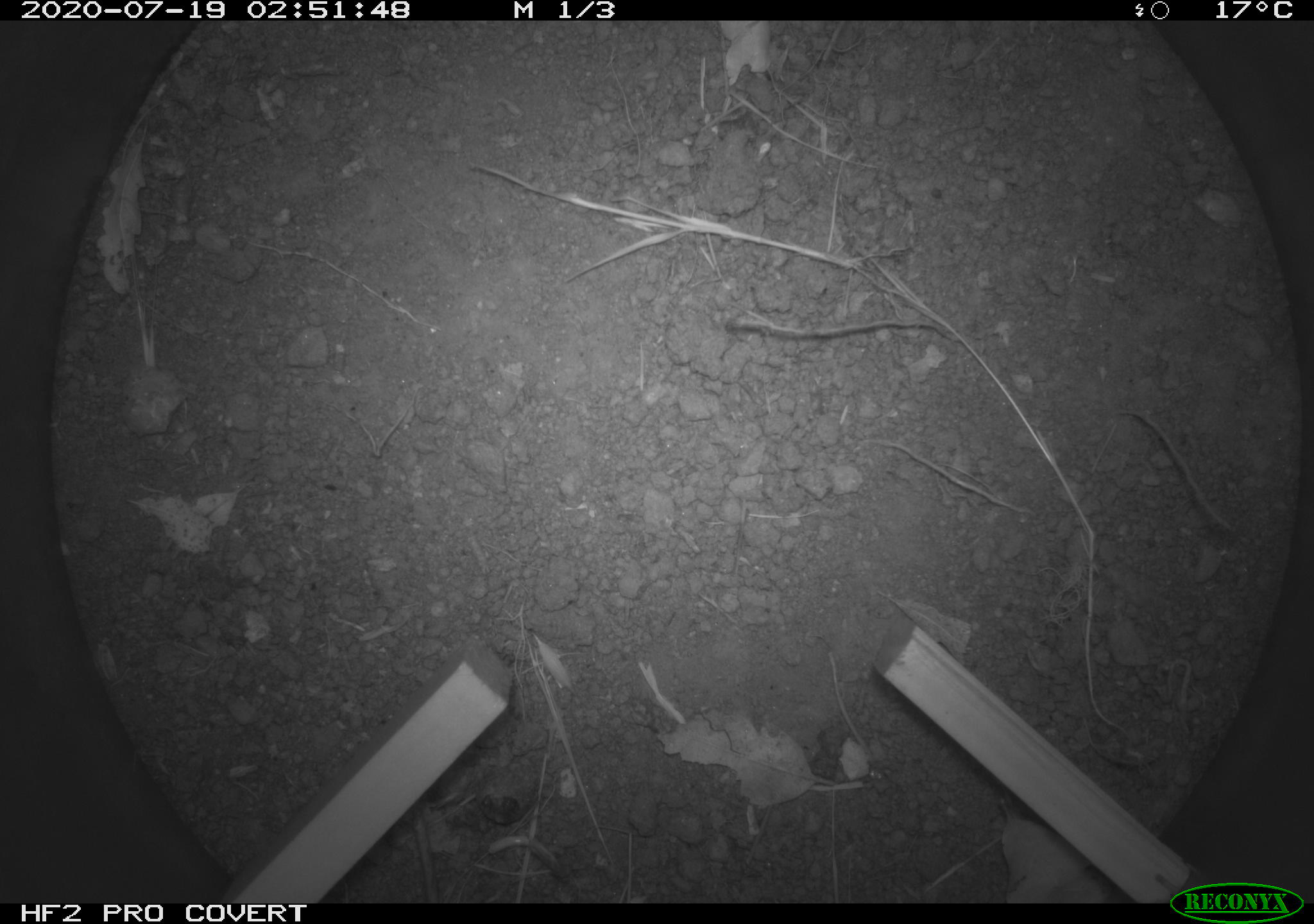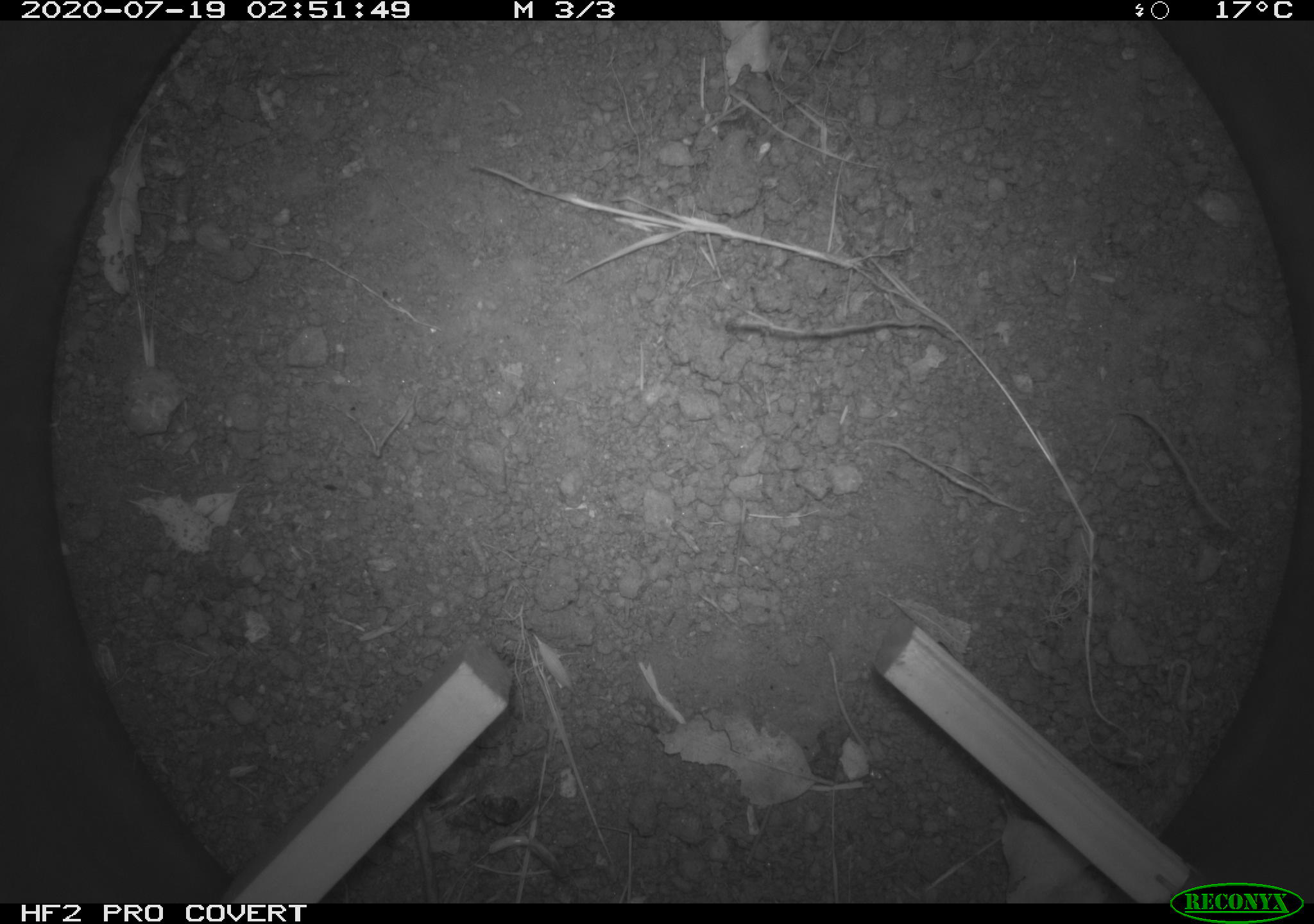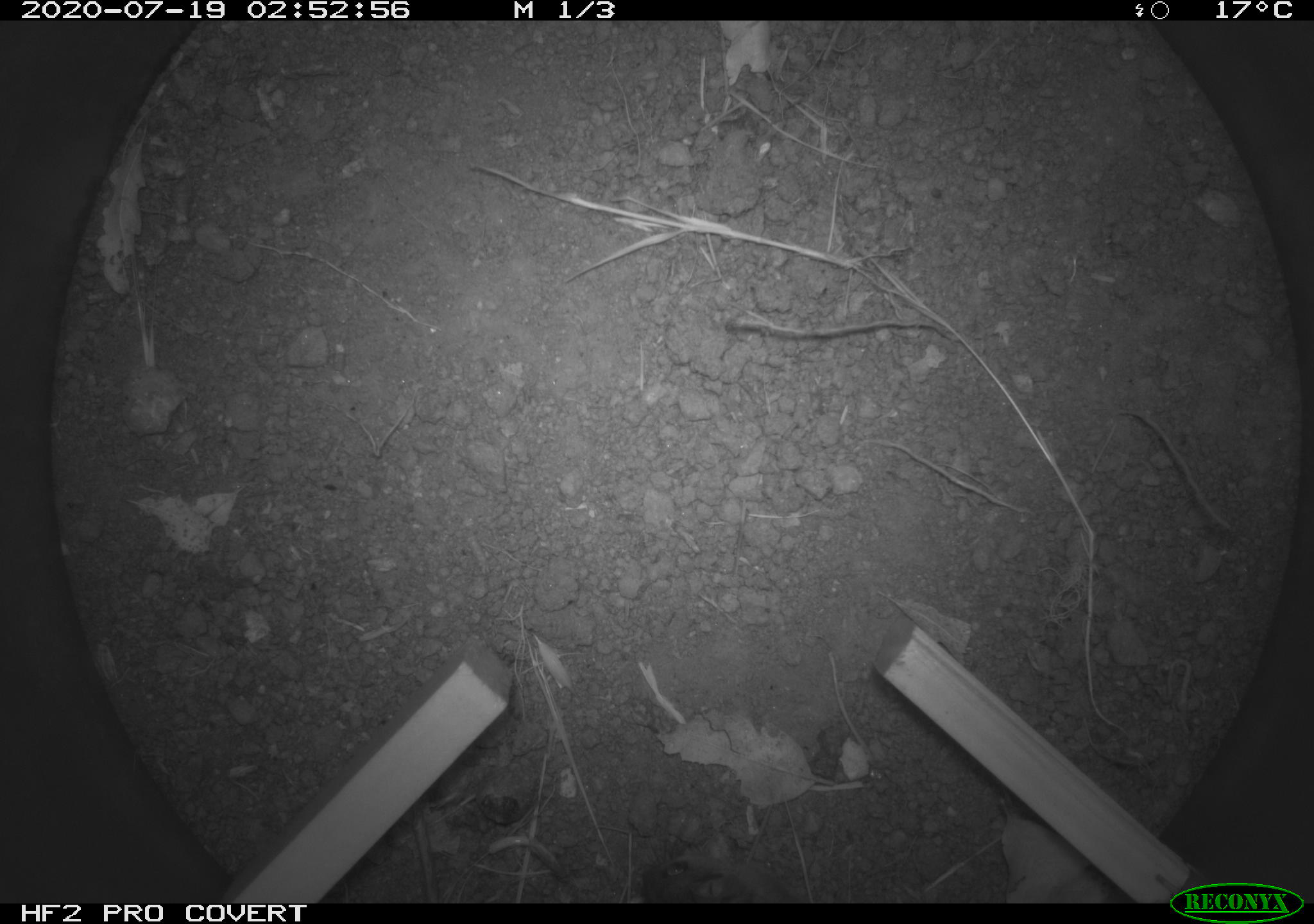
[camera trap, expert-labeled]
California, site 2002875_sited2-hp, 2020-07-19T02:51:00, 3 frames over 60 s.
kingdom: Animalia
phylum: Chordata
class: Mammalia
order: Rodentia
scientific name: Rodentia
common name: rodent